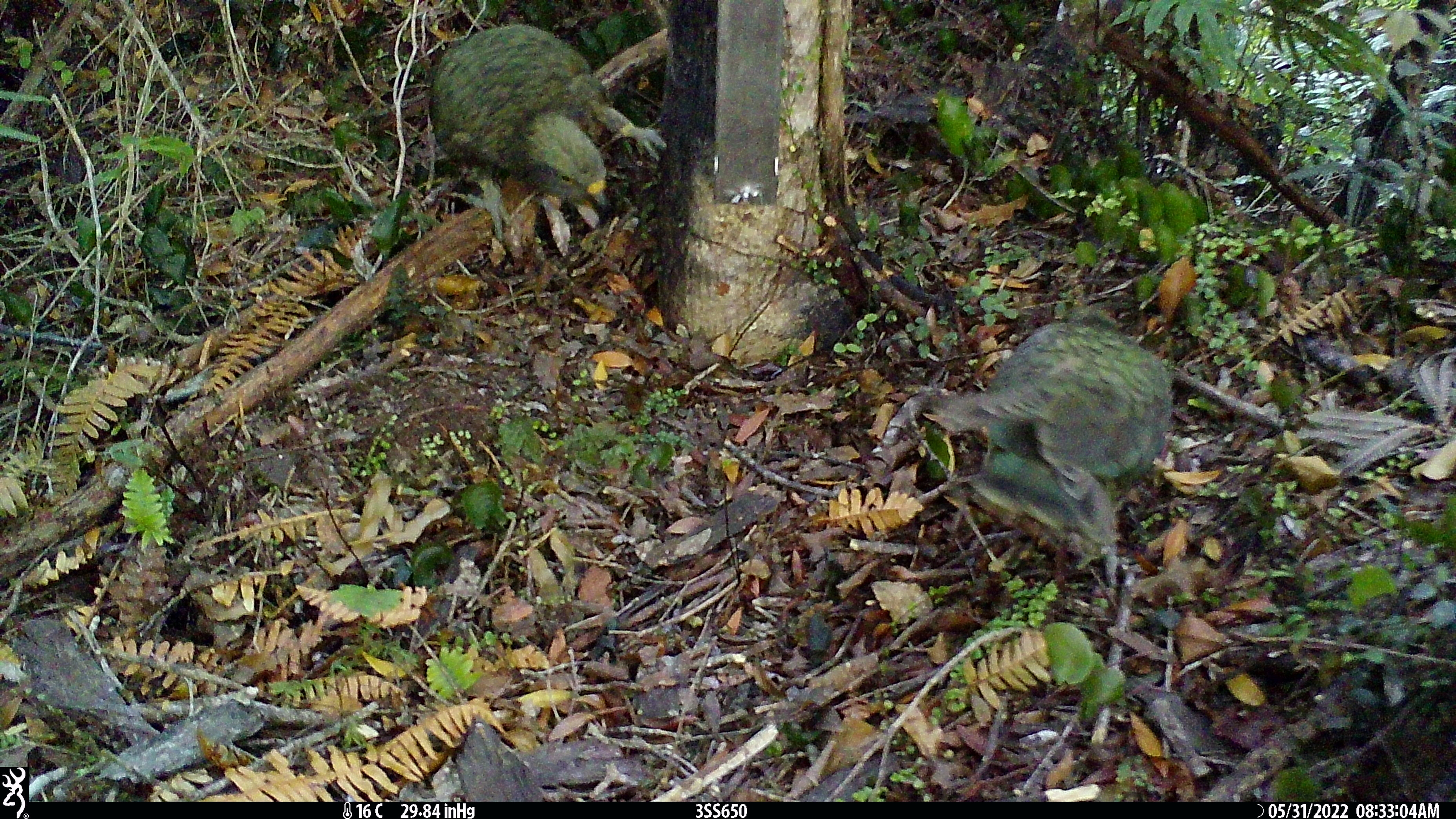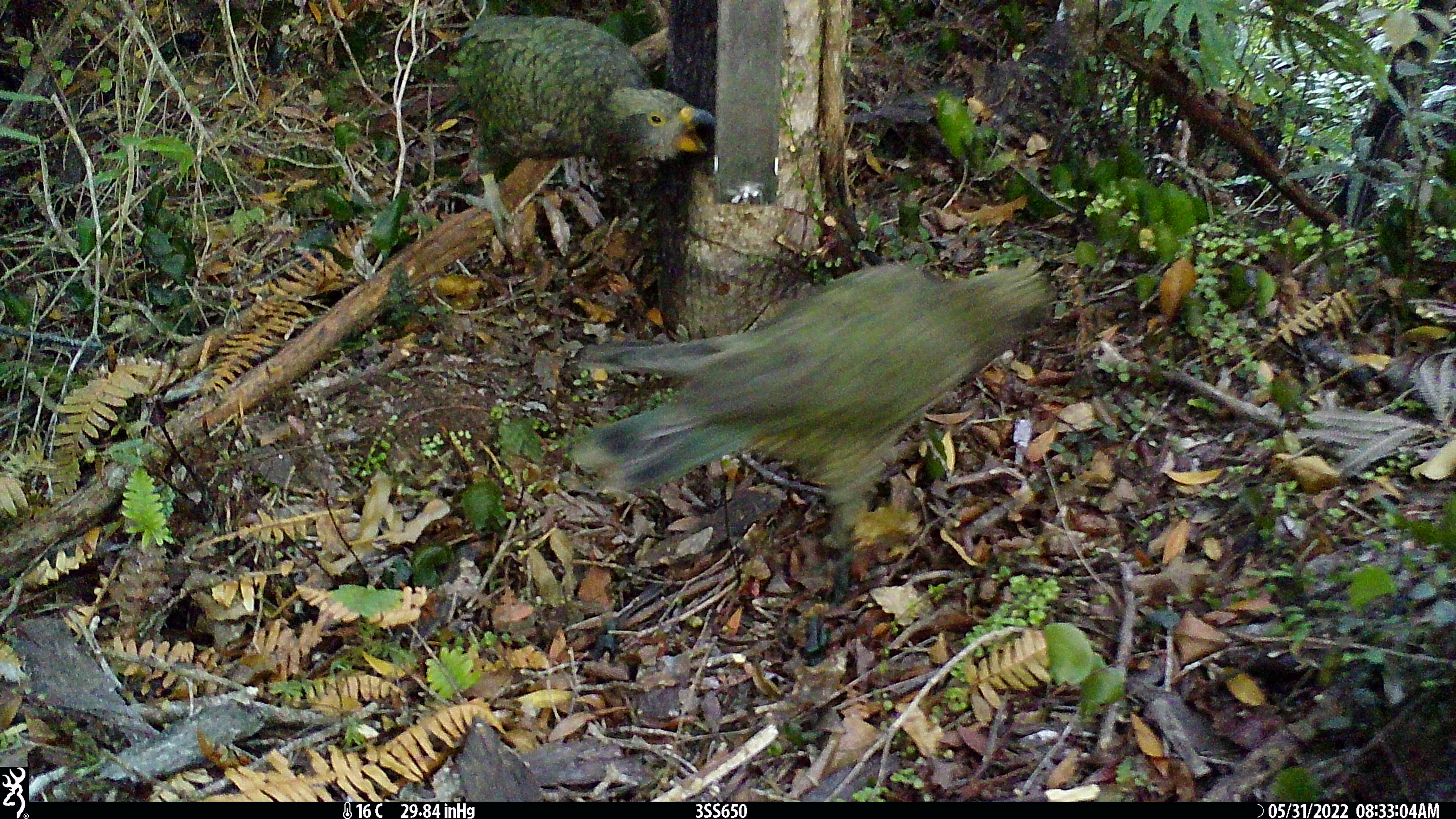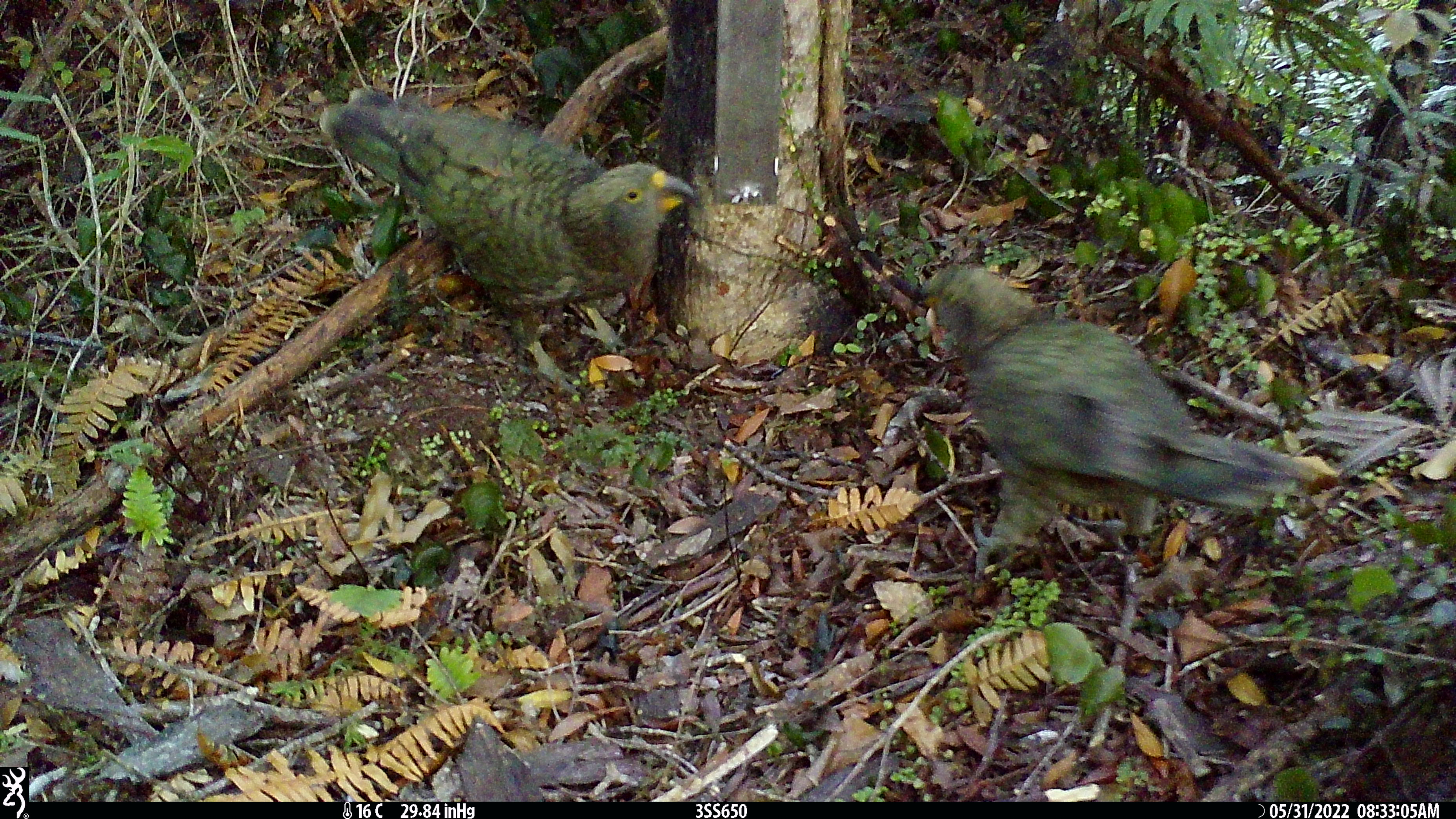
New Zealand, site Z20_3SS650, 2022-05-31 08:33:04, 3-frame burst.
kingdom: Animalia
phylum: Chordata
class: Aves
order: Psittaciformes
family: Strigopidae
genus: Nestor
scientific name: Nestor notabilis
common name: kea